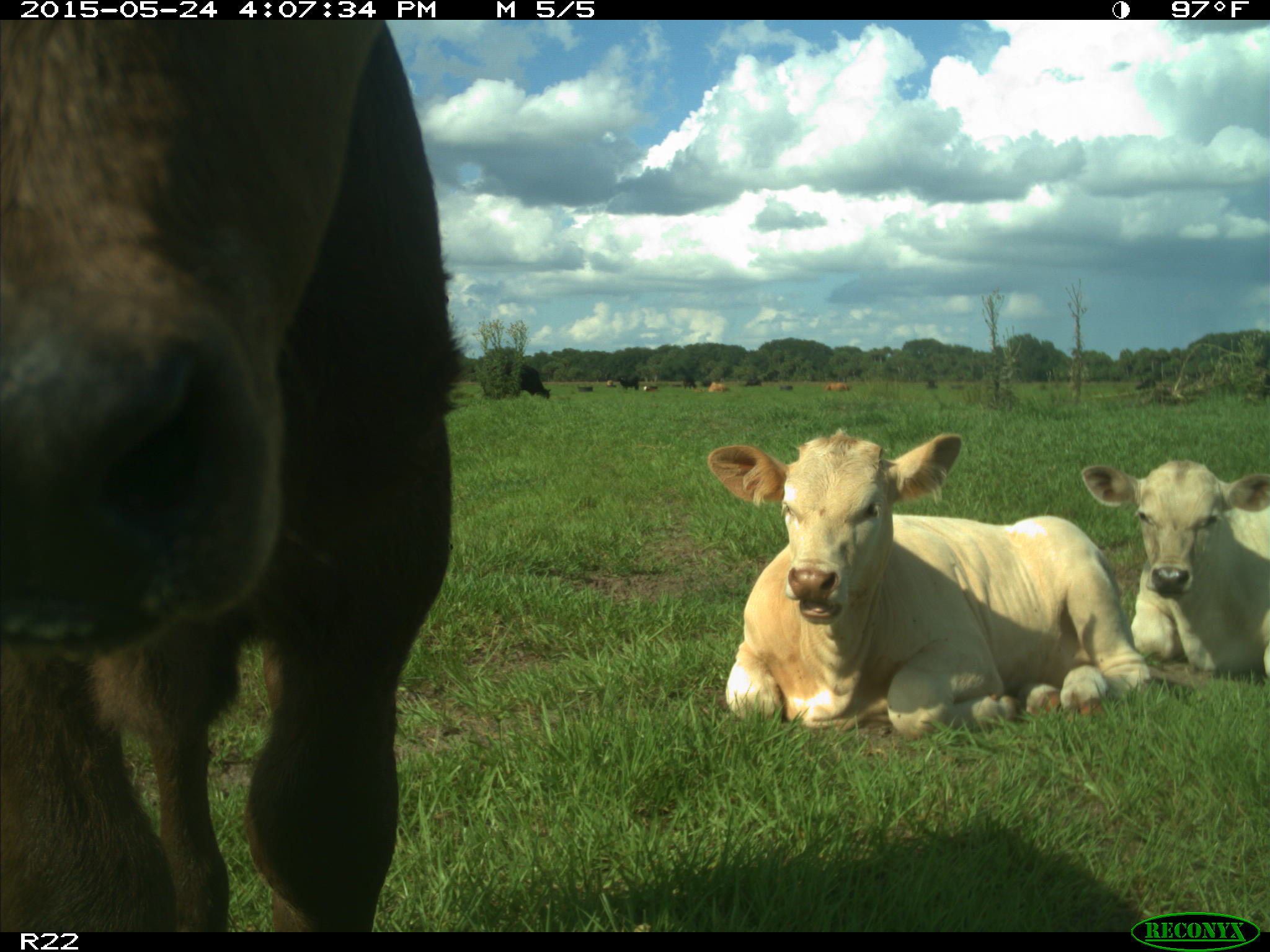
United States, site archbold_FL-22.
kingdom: Animalia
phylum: Chordata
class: Mammalia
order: Artiodactyla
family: Bovidae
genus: Bos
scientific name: Bos taurus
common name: domestic cow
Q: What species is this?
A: Bos taurus (domestic cow).